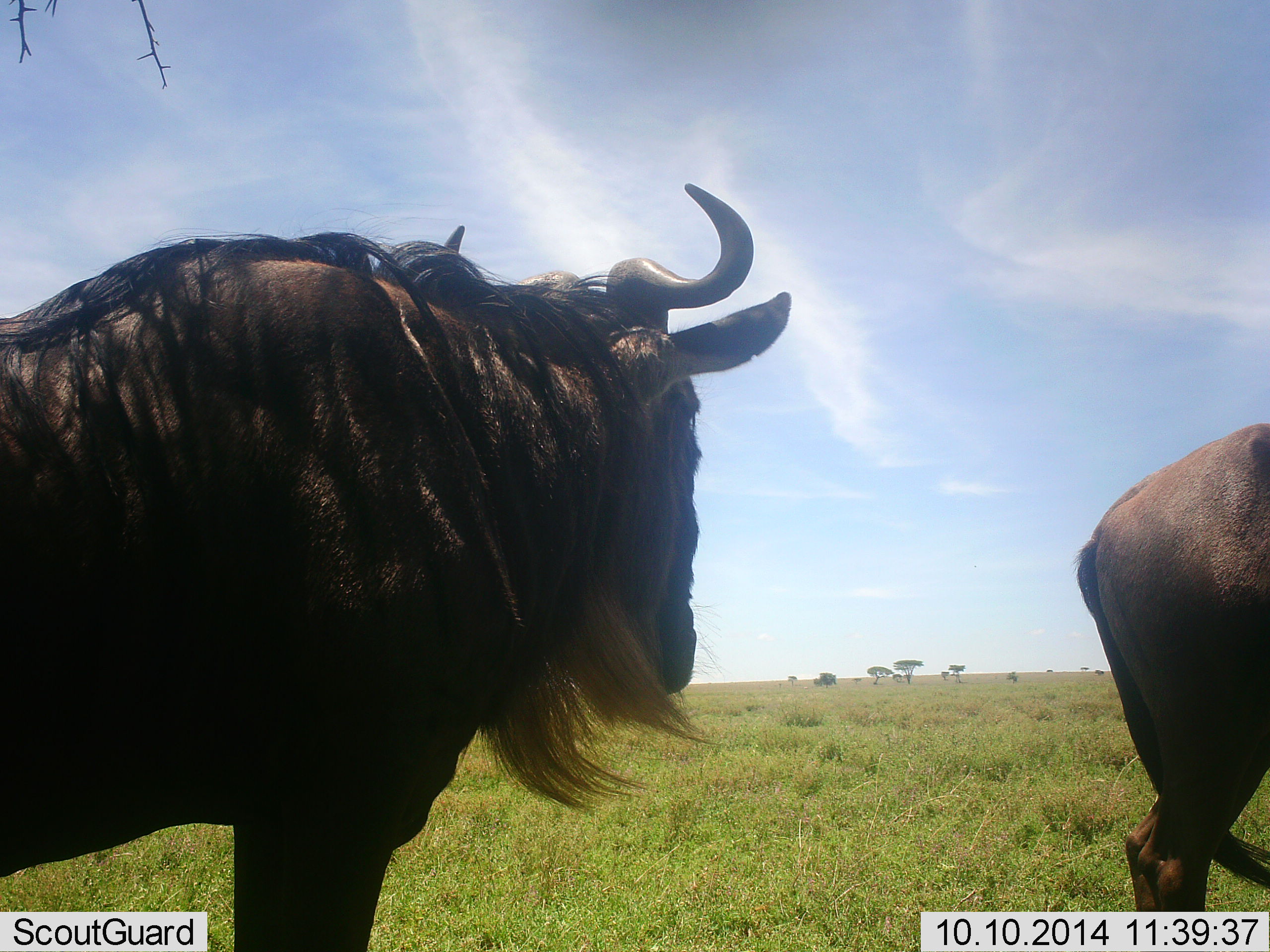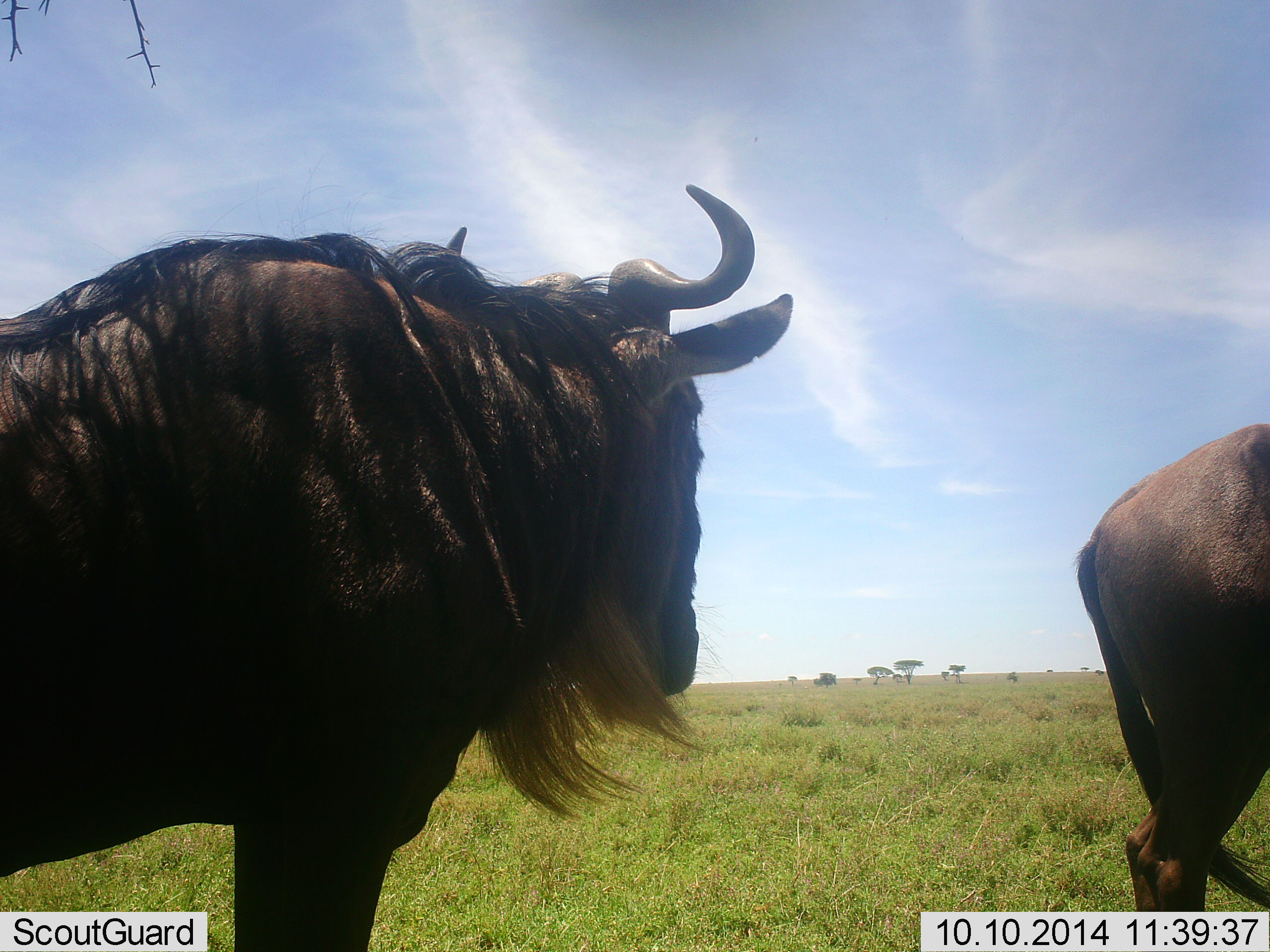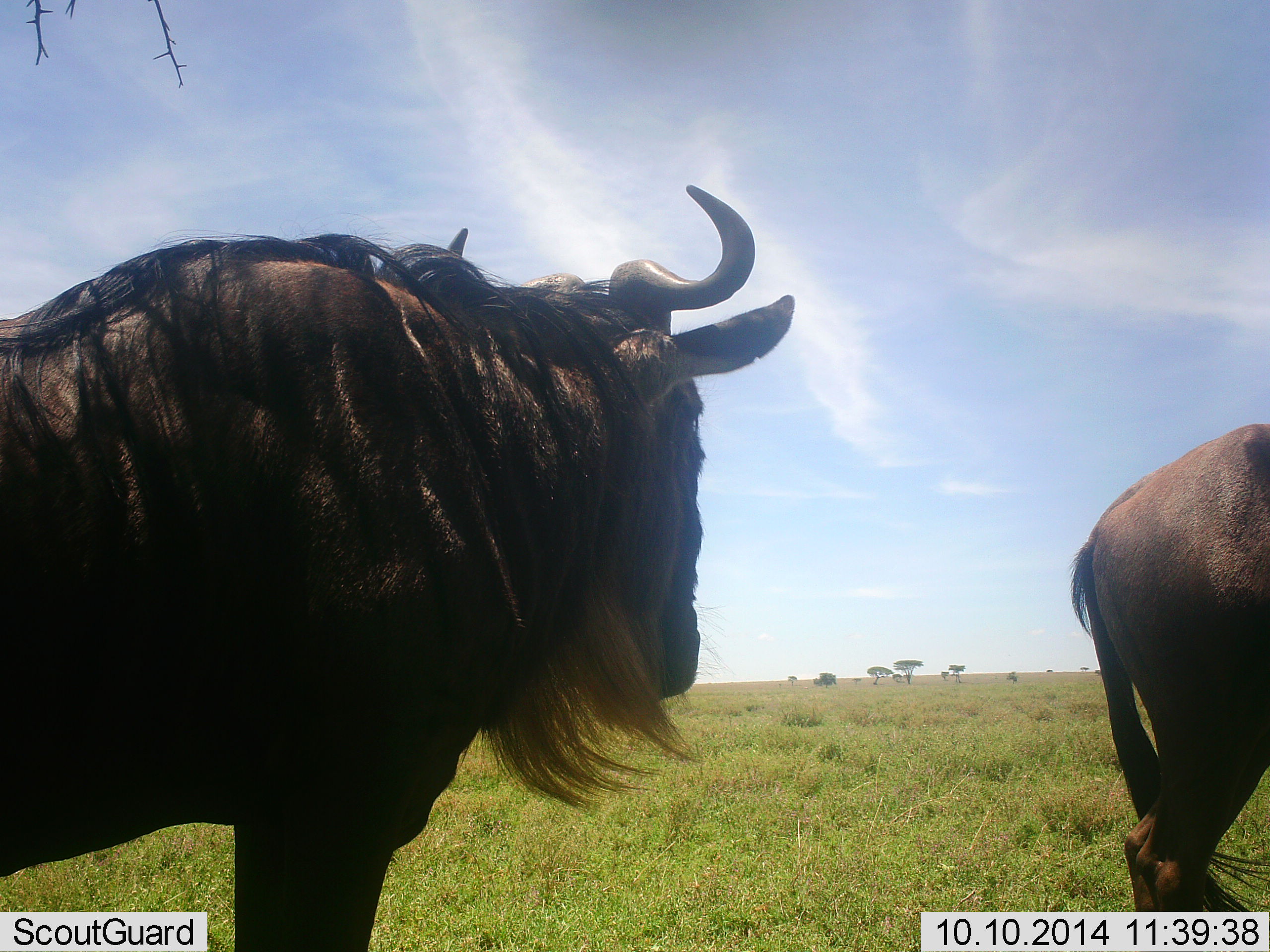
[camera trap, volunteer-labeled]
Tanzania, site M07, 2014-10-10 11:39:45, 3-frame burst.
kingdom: Animalia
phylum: Chordata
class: Mammalia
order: Artiodactyla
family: Bovidae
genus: Connochaetes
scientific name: Connochaetes taurinus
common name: blue wildebeest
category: wildebeest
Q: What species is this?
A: Wildebeest (blue wildebeest) (Connochaetes taurinus).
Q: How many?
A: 2.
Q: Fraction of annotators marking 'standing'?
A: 100%.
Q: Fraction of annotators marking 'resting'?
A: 0%.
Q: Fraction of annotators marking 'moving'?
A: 8%.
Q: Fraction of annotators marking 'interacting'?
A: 0%.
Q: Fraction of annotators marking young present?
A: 0%.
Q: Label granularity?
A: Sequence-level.